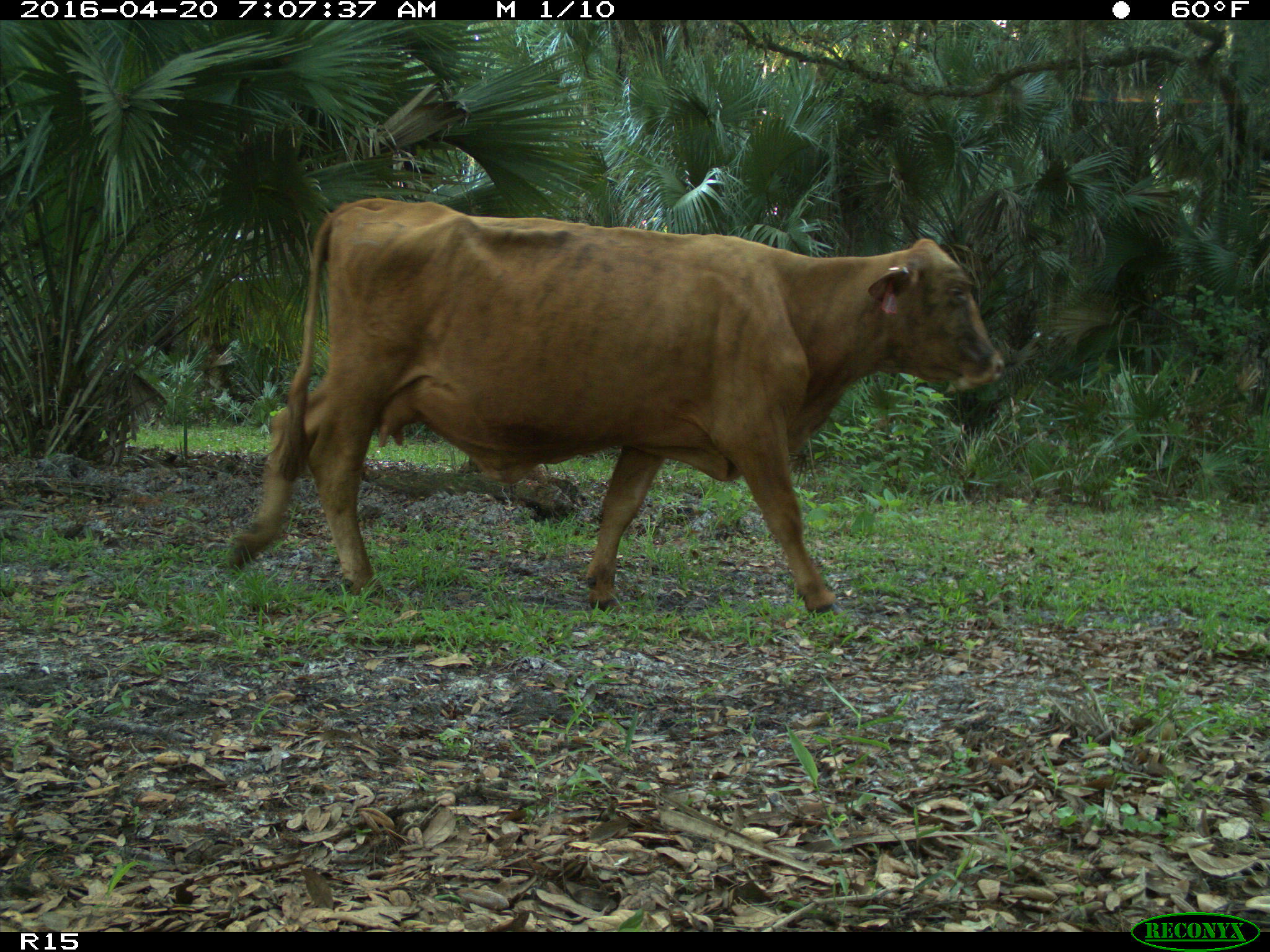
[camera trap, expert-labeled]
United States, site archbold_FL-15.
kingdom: Animalia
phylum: Chordata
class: Mammalia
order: Artiodactyla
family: Bovidae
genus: Bos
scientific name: Bos taurus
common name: domestic cow